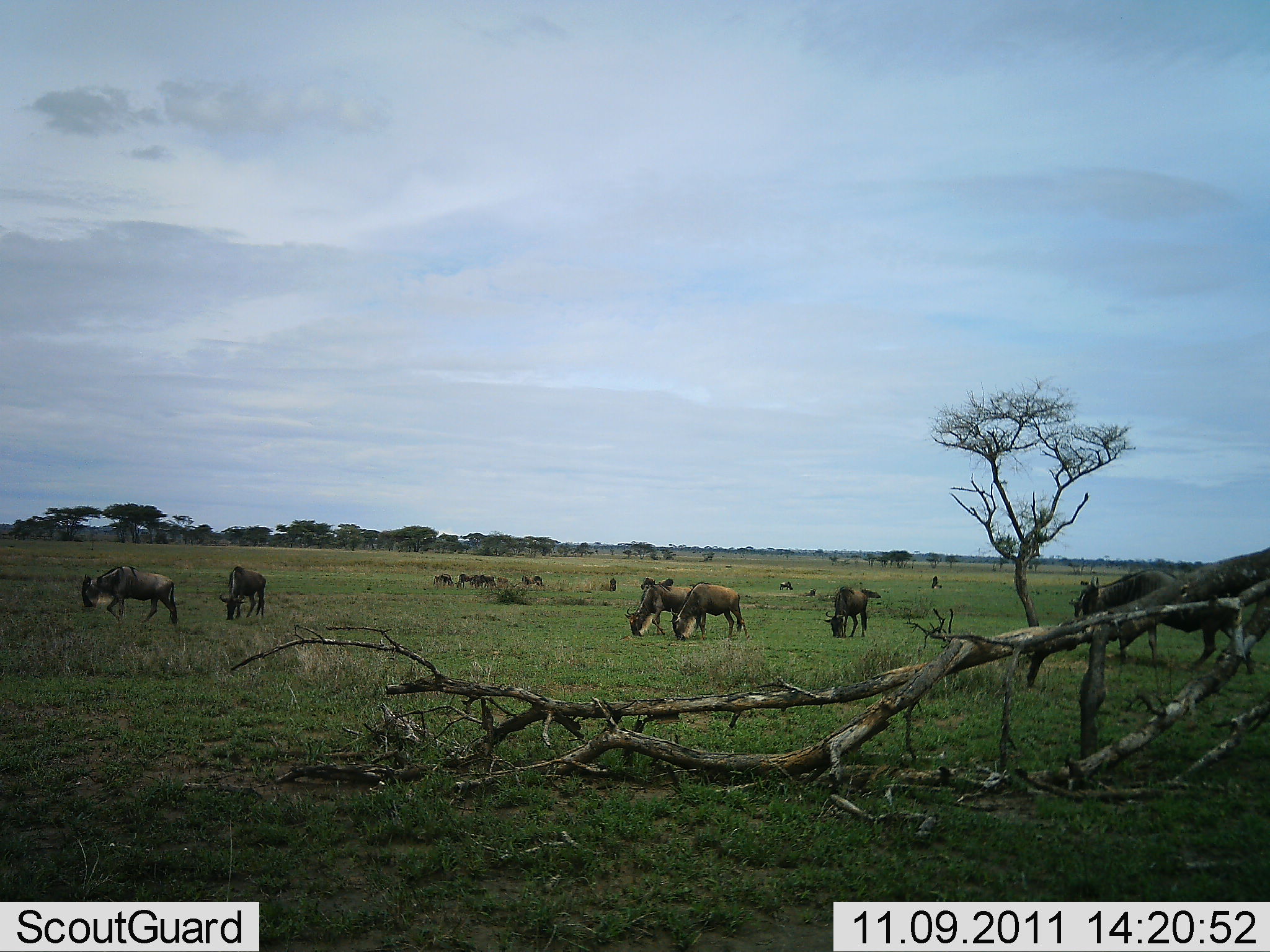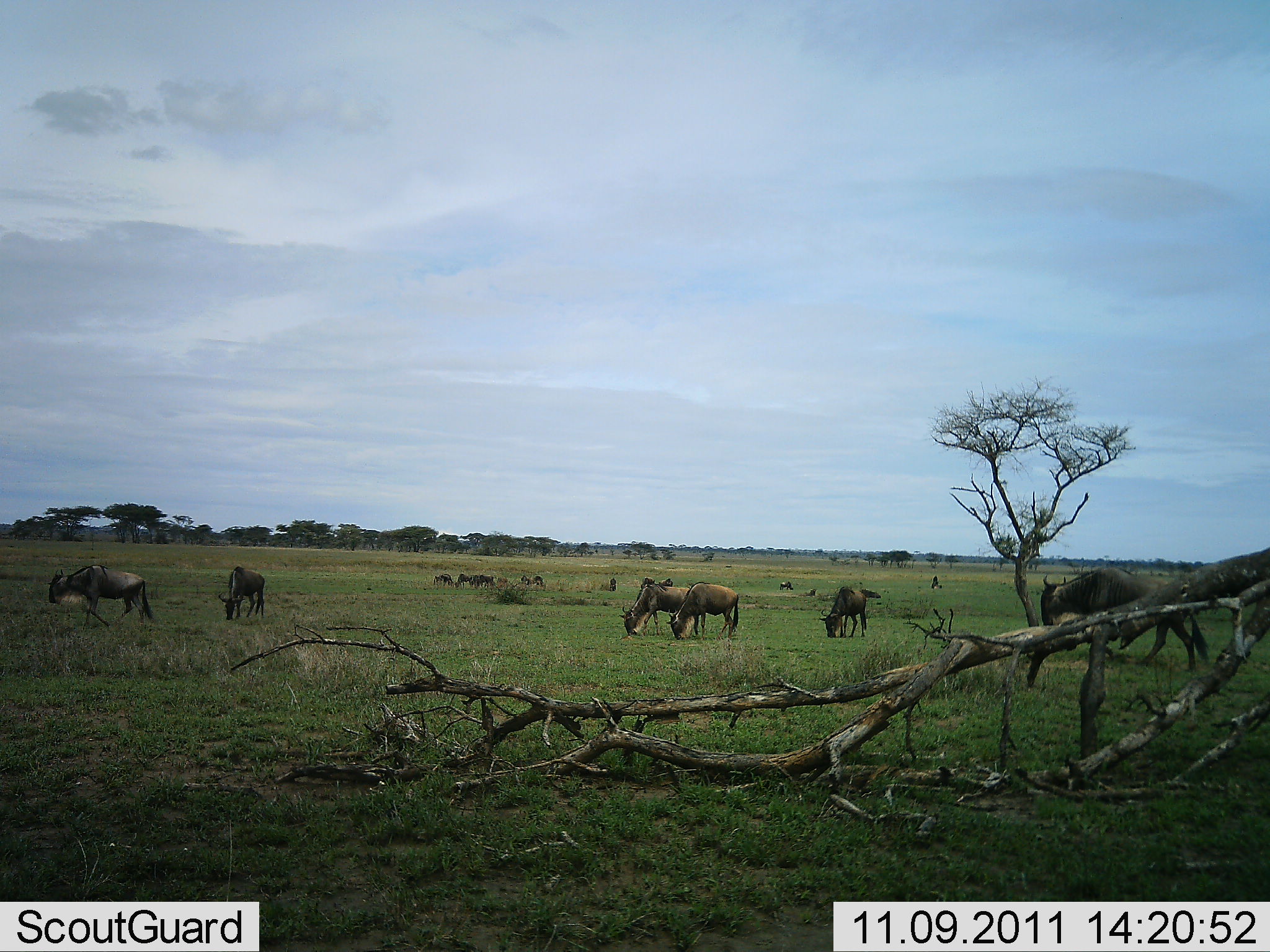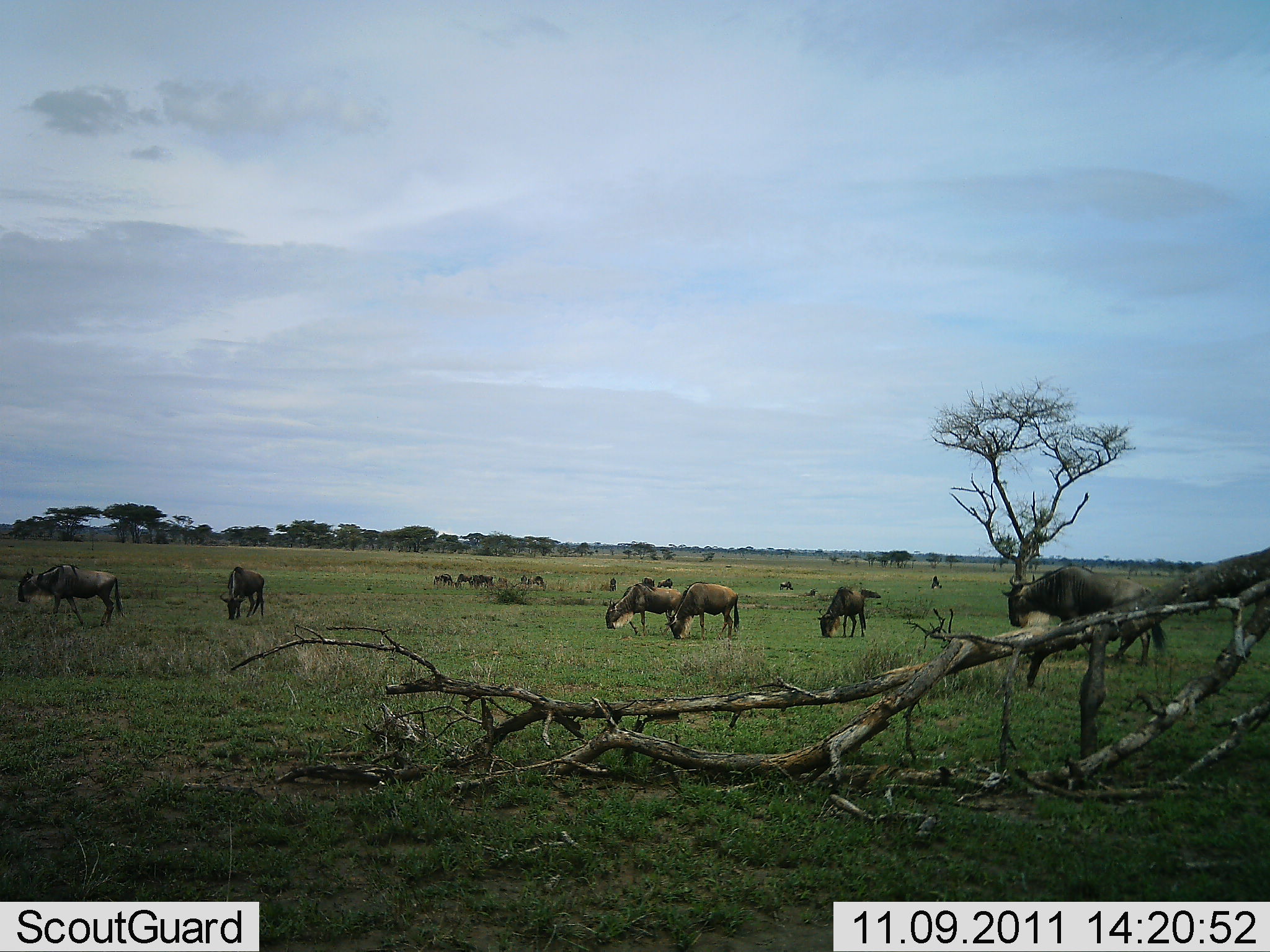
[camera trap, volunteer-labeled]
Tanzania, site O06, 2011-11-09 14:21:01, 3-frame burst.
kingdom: Animalia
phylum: Chordata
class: Mammalia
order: Artiodactyla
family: Bovidae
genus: Connochaetes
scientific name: Connochaetes taurinus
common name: blue wildebeest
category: wildebeest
Wildebeest (blue wildebeest) (Connochaetes taurinus), count 11-50. Behavior (volunteer vote fractions): standing 38%, resting 23%, moving 62%, interacting 8%. Young present (vote fraction): 0%. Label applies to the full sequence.